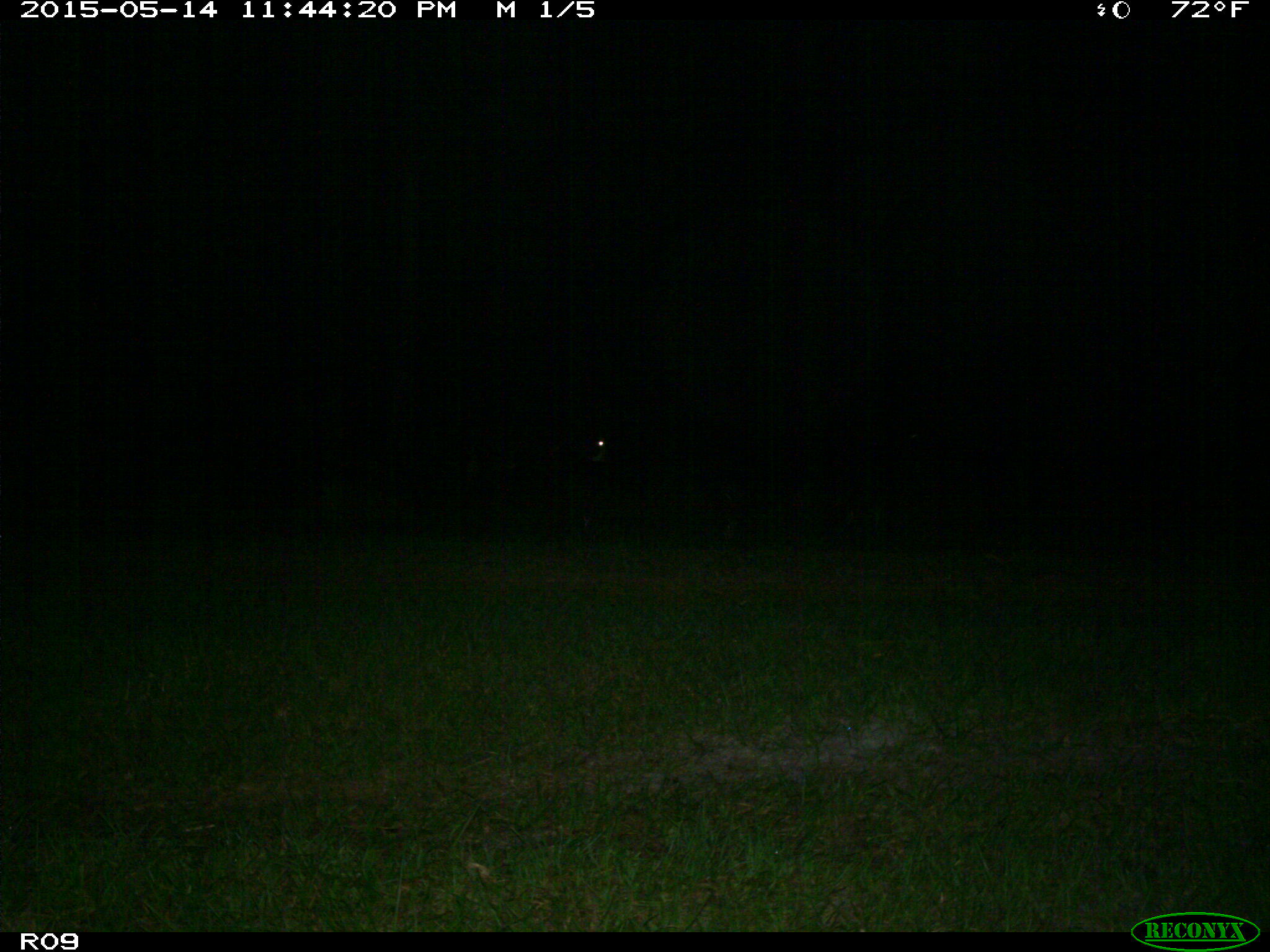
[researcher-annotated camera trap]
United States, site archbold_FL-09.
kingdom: Animalia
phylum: Chordata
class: Mammalia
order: Artiodactyla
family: Bovidae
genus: Bos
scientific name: Bos taurus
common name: domestic cow